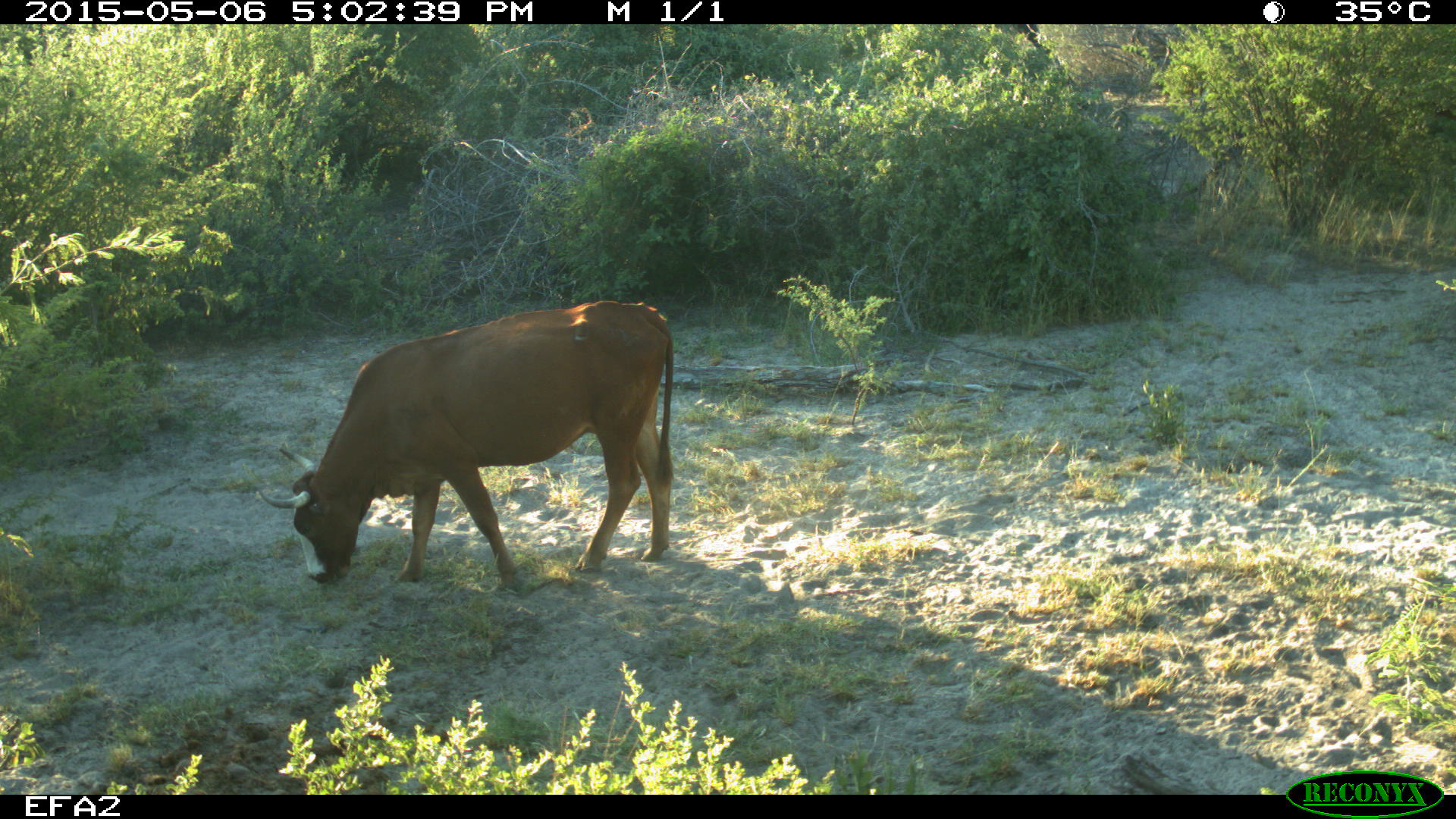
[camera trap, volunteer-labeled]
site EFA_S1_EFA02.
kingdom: Animalia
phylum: Chordata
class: Mammalia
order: Artiodactyla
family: Bovidae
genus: Bos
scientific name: Bos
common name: cattle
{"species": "cattle (Bos)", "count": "1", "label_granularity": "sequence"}